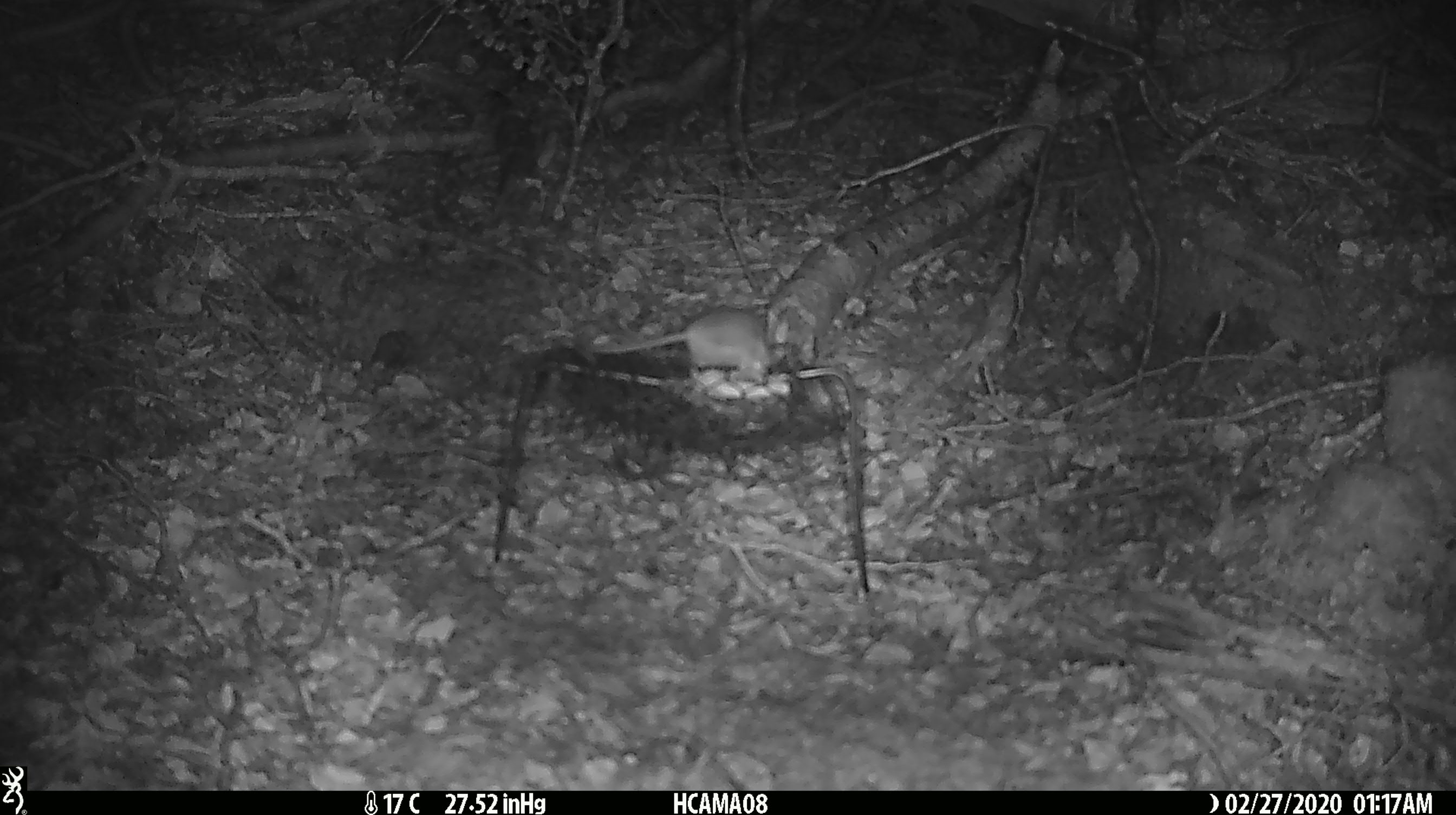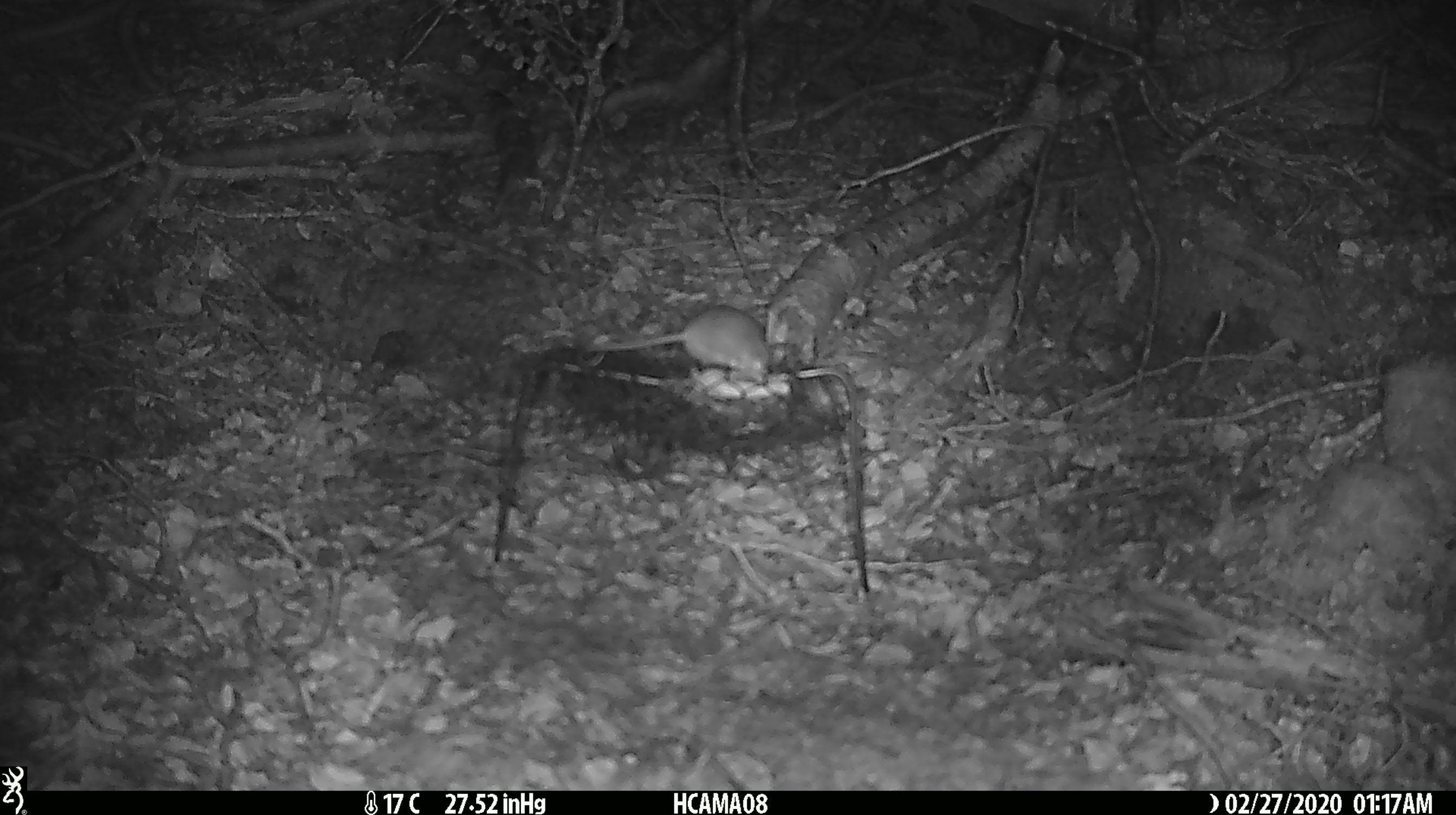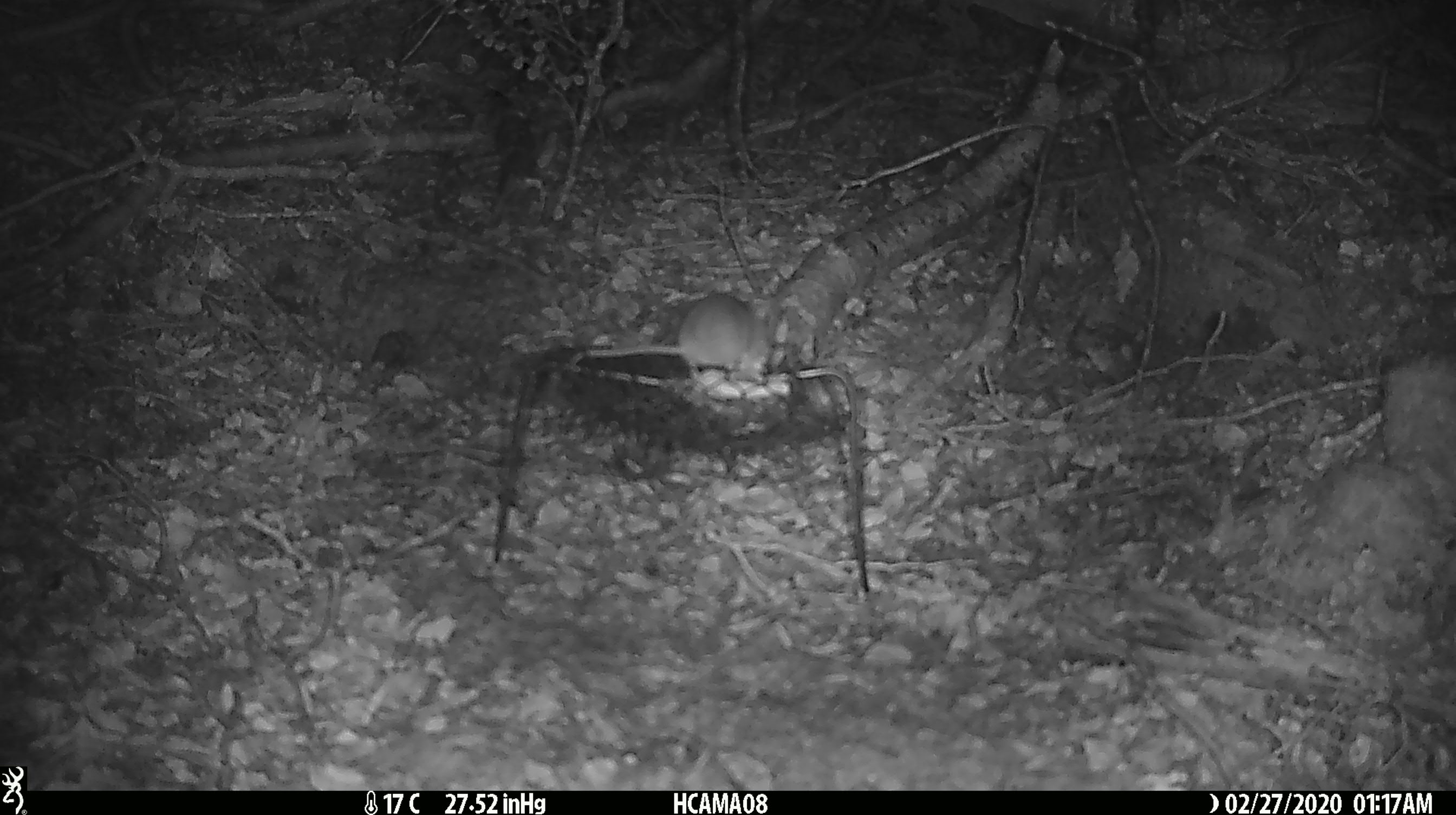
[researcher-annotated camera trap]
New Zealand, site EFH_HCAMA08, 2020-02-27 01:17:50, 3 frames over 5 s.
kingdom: Animalia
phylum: Chordata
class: Mammalia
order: Rodentia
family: Muridae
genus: Mus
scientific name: Mus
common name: mouse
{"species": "mouse (Mus)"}